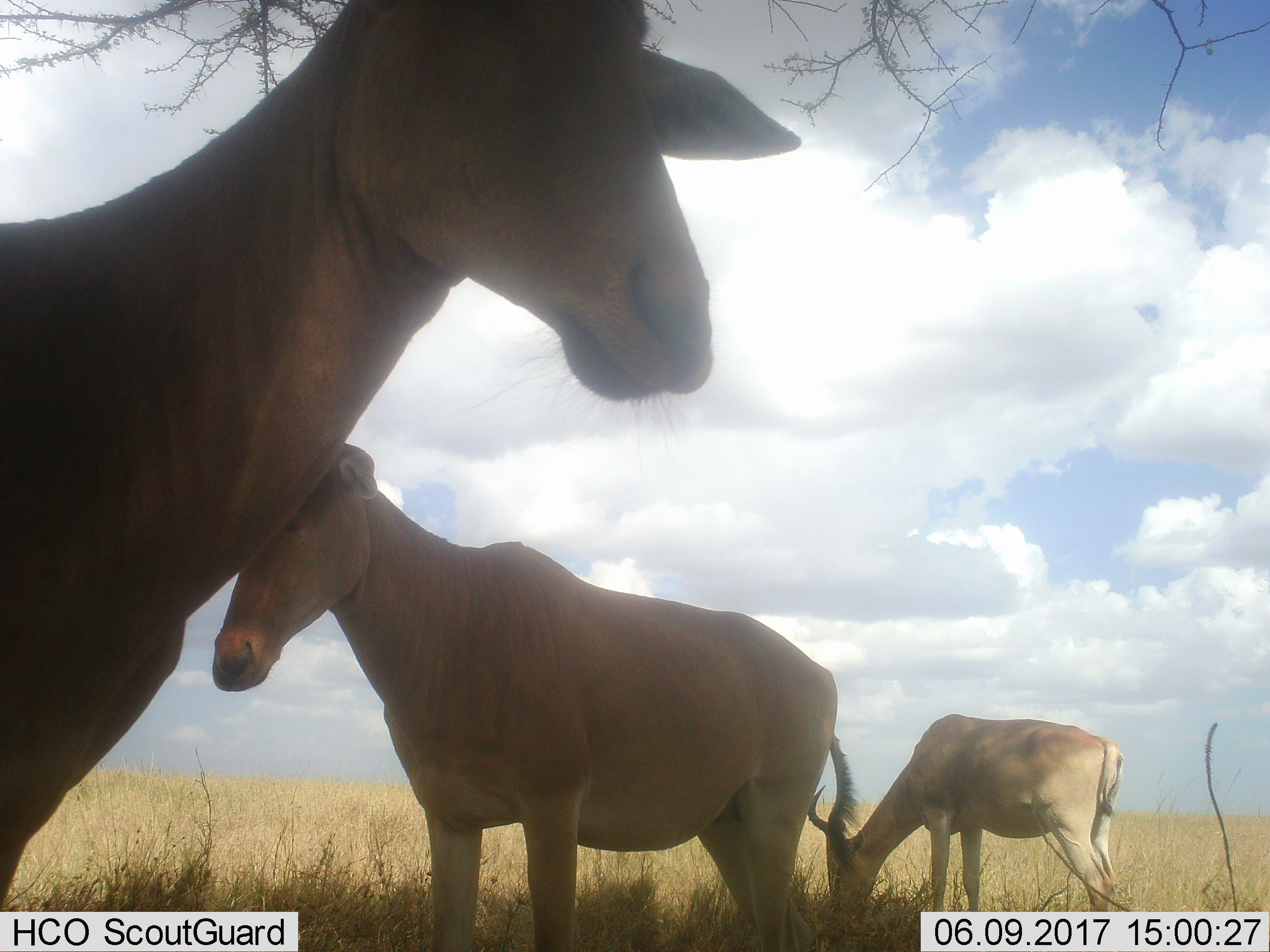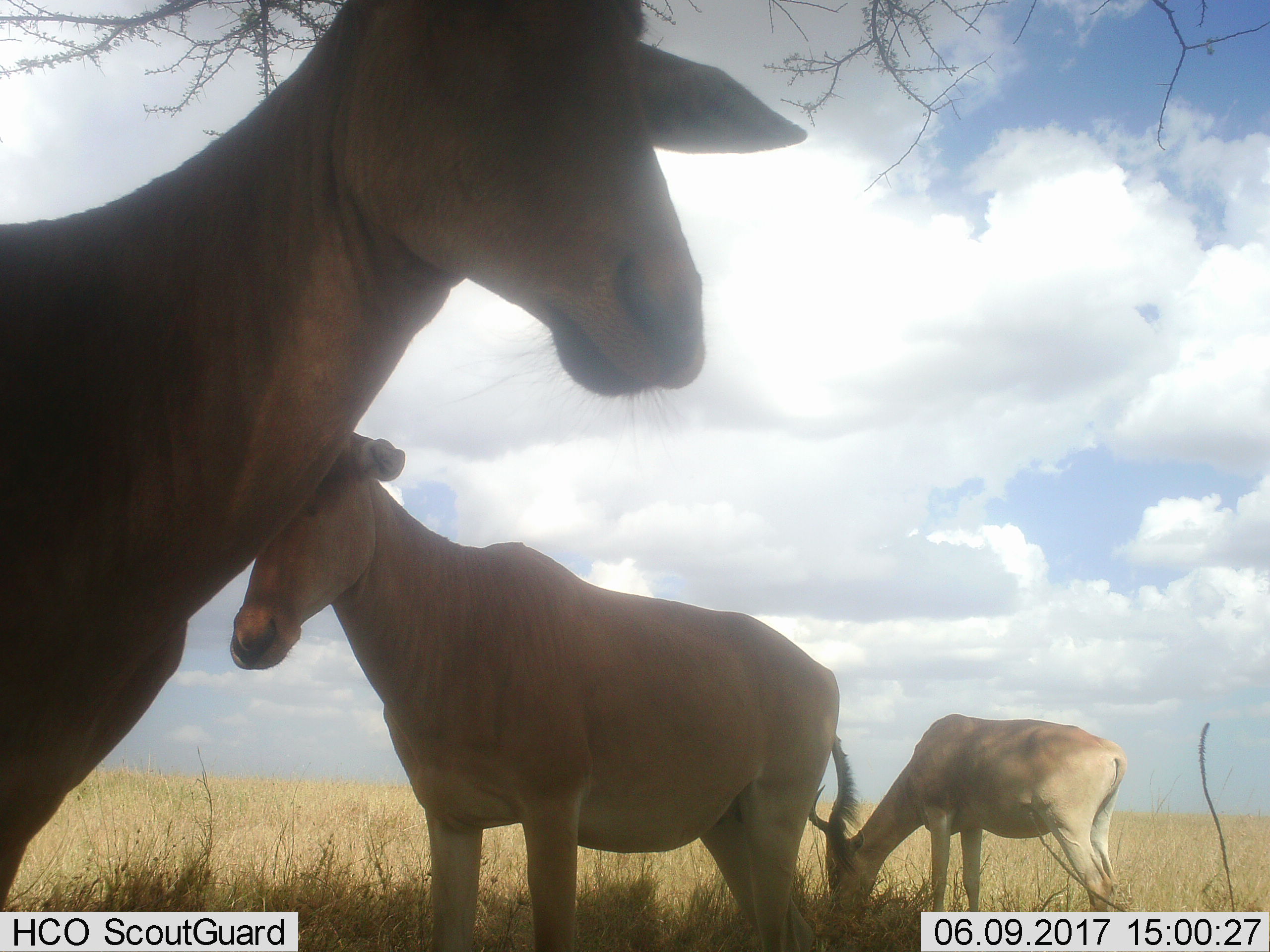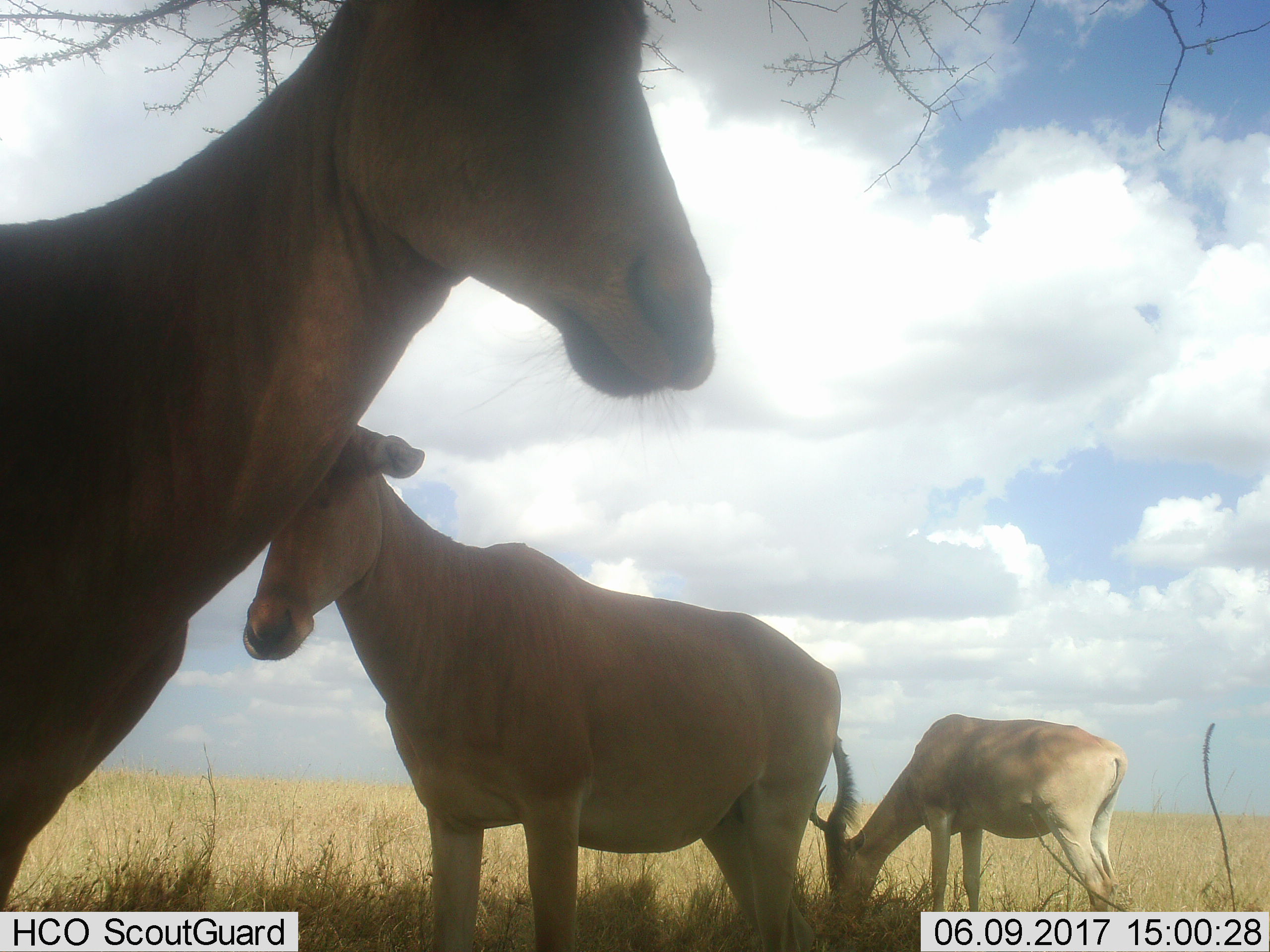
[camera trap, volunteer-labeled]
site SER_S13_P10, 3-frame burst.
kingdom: Animalia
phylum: Chordata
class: Mammalia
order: Artiodactyla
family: Bovidae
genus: Alcelaphus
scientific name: Alcelaphus buselaphus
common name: hartebeest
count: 3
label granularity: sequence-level